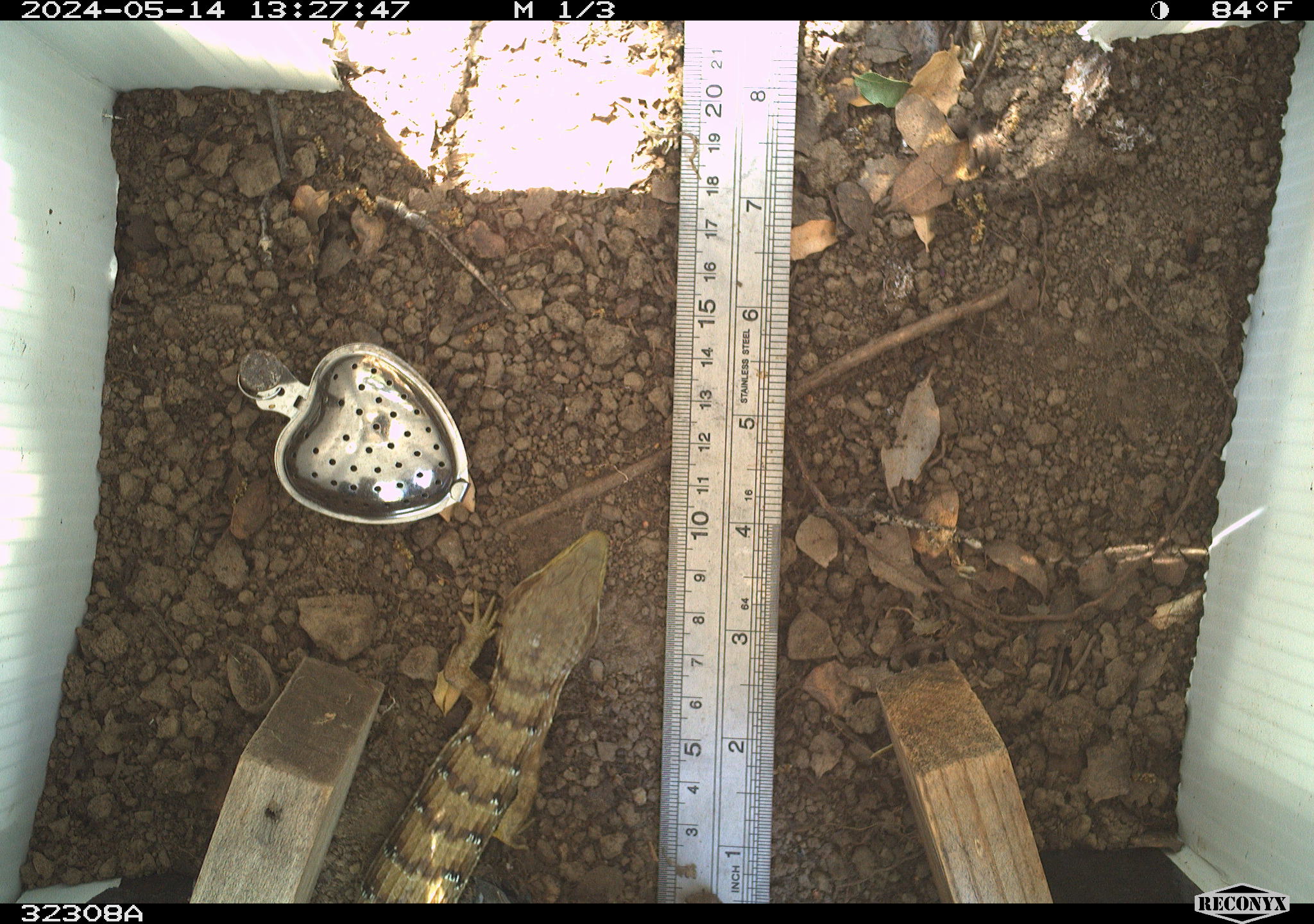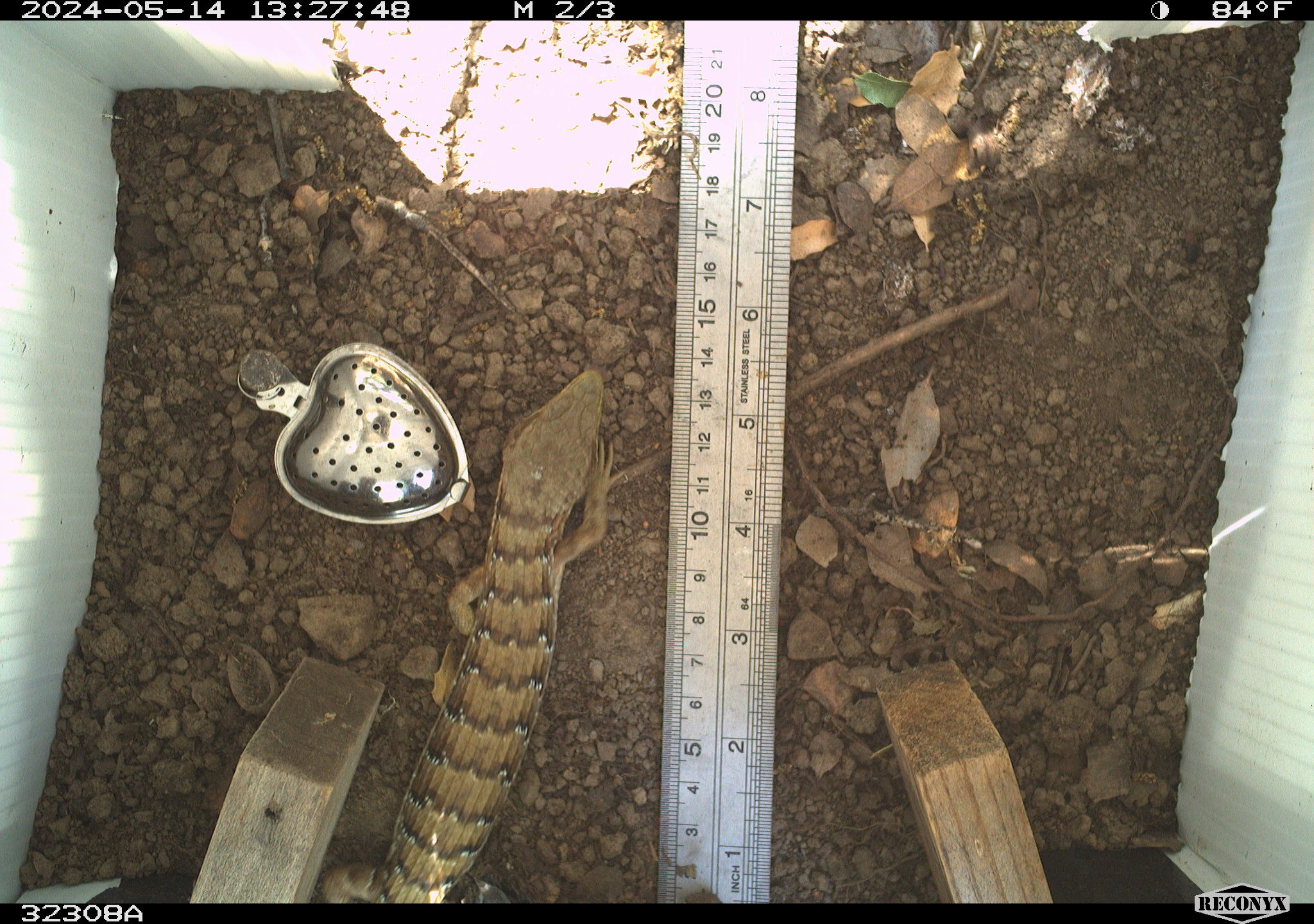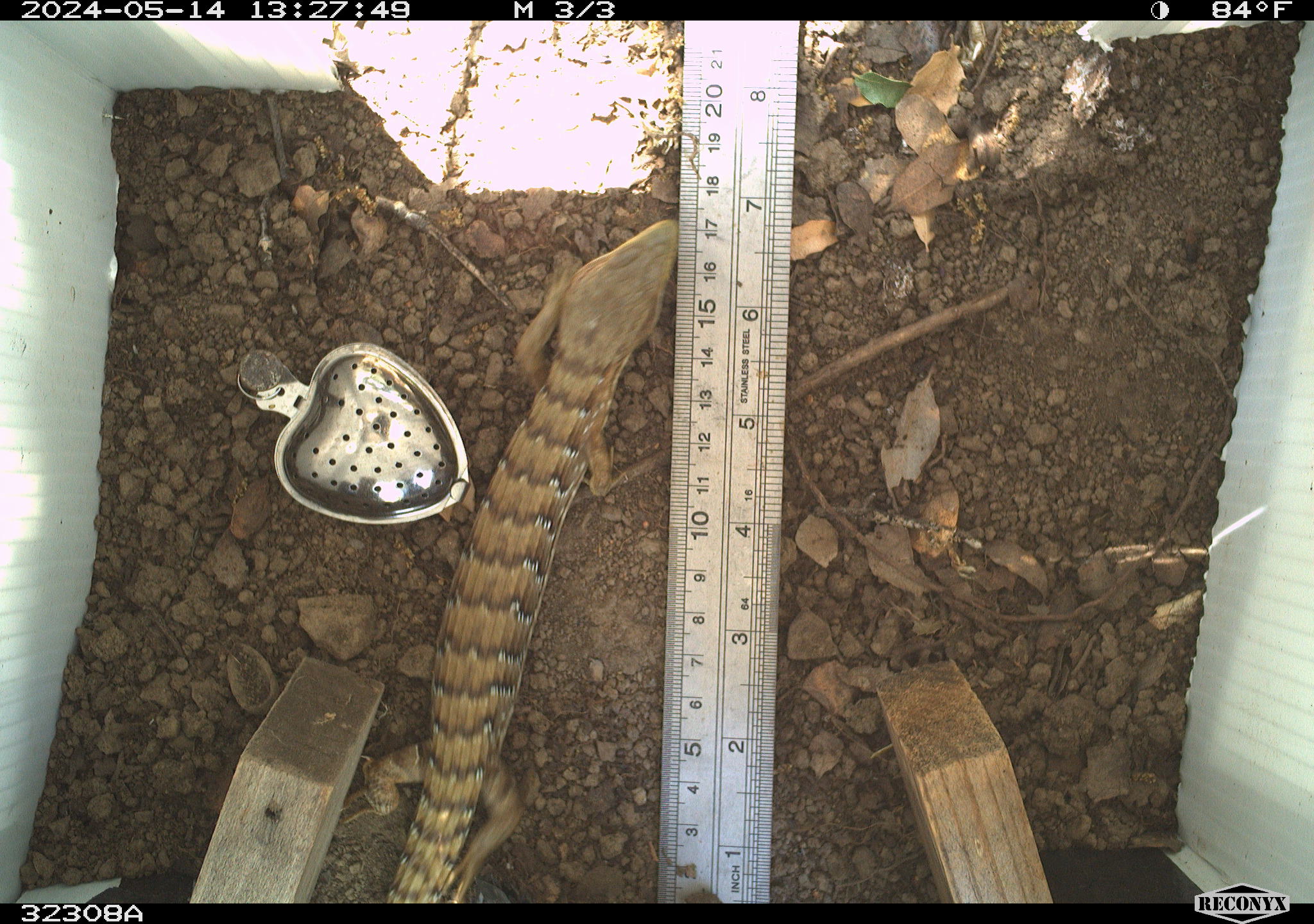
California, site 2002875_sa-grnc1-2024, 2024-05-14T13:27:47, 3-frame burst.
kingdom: Animalia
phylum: Chordata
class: Reptilia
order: Squamata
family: Anguidae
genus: Elgaria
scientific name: Elgaria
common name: alligator lizards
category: elgaria species